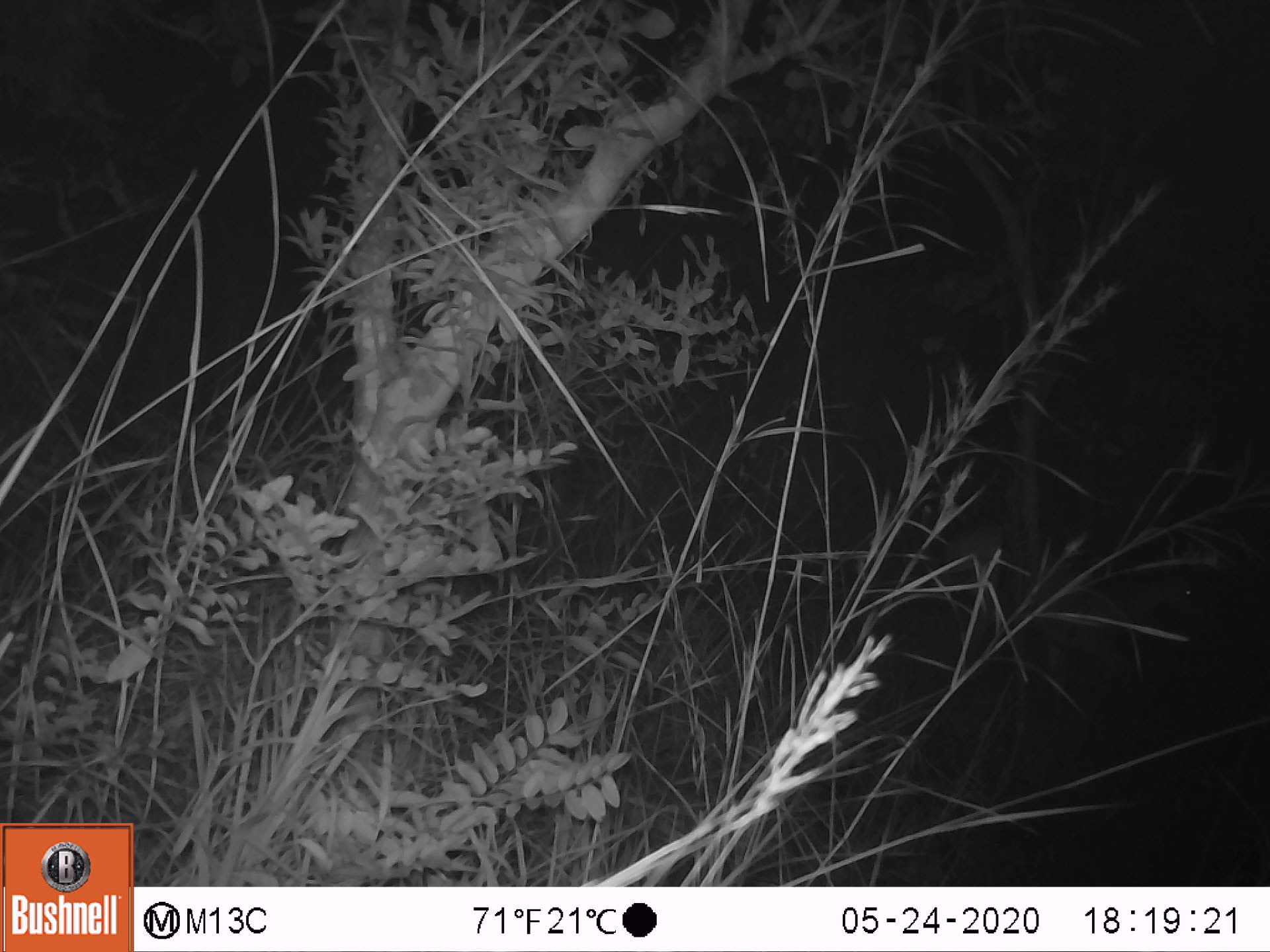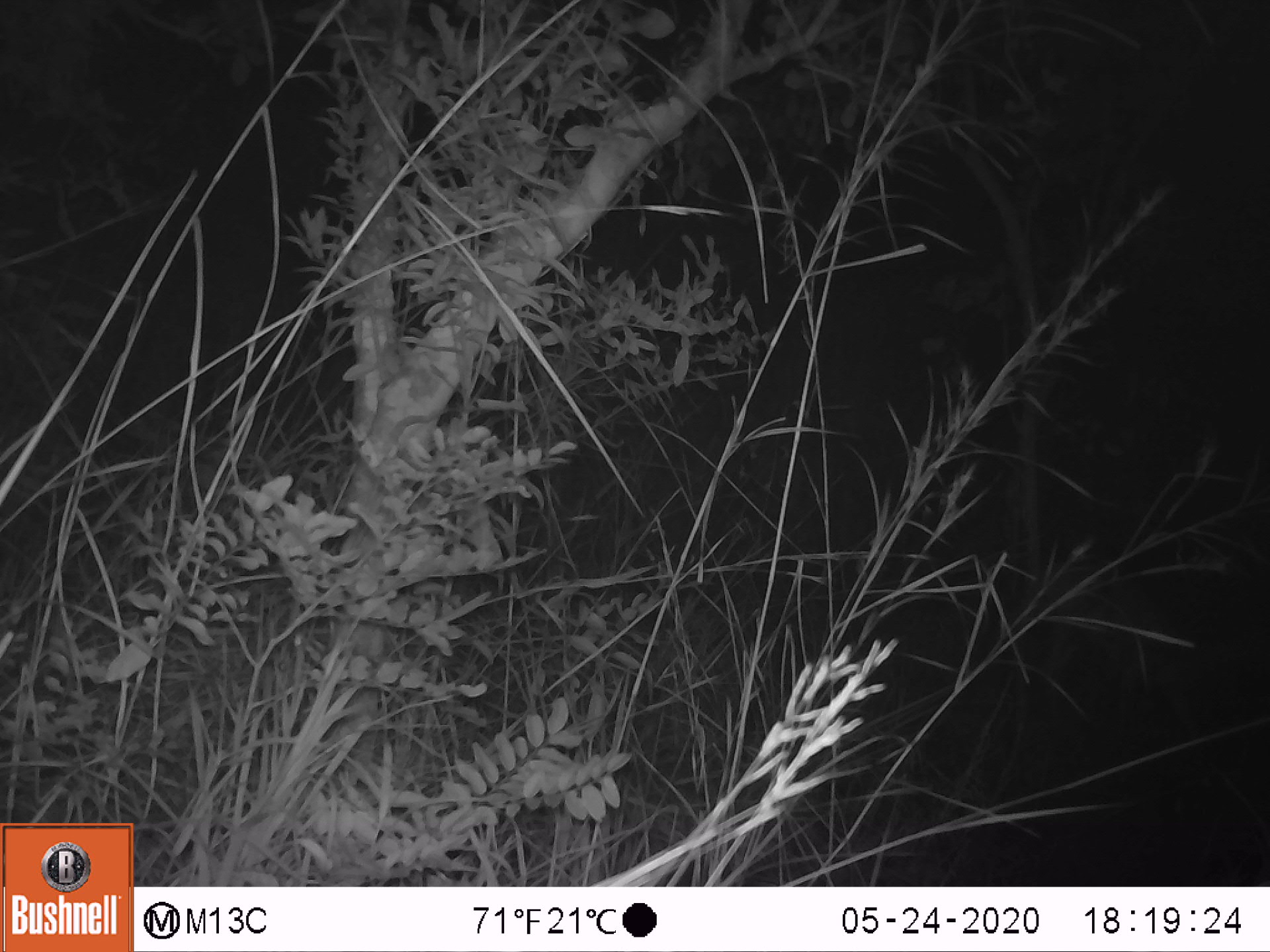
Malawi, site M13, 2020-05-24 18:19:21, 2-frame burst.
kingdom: Animalia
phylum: Chordata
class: Mammalia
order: Artiodactyla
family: Bovidae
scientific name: Antilopinae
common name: small antelope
Small antelope (Antilopinae), count 1.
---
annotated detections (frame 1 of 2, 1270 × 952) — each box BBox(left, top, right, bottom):
small antelope: BBox(939, 515, 1202, 673)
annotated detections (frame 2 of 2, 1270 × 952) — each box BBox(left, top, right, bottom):
small antelope: BBox(1020, 567, 1177, 717)